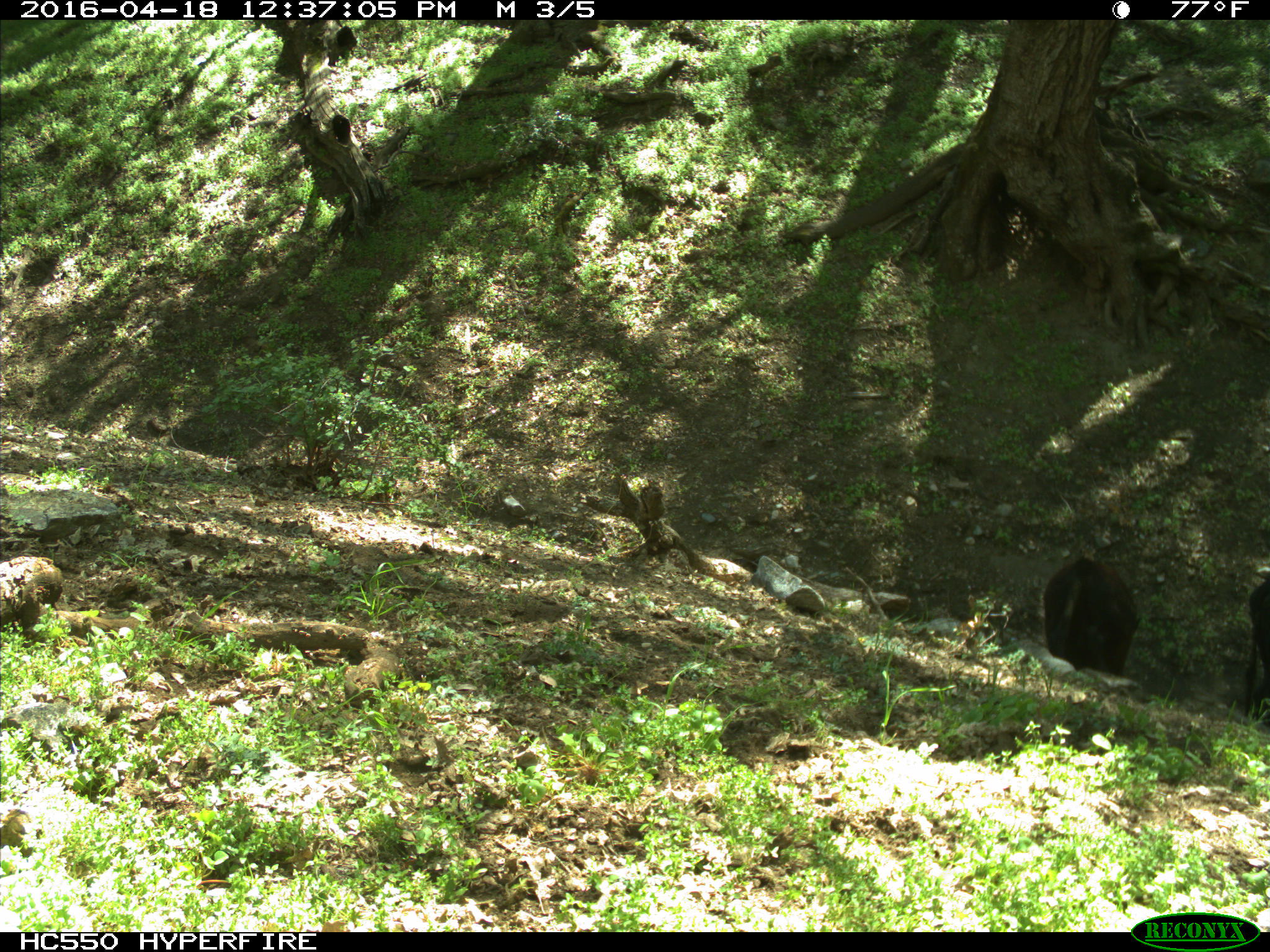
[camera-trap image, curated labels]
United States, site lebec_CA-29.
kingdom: Animalia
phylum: Chordata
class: Mammalia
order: Artiodactyla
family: Bovidae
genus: Bos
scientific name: Bos taurus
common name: domestic cow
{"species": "Bos taurus (domestic cow)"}